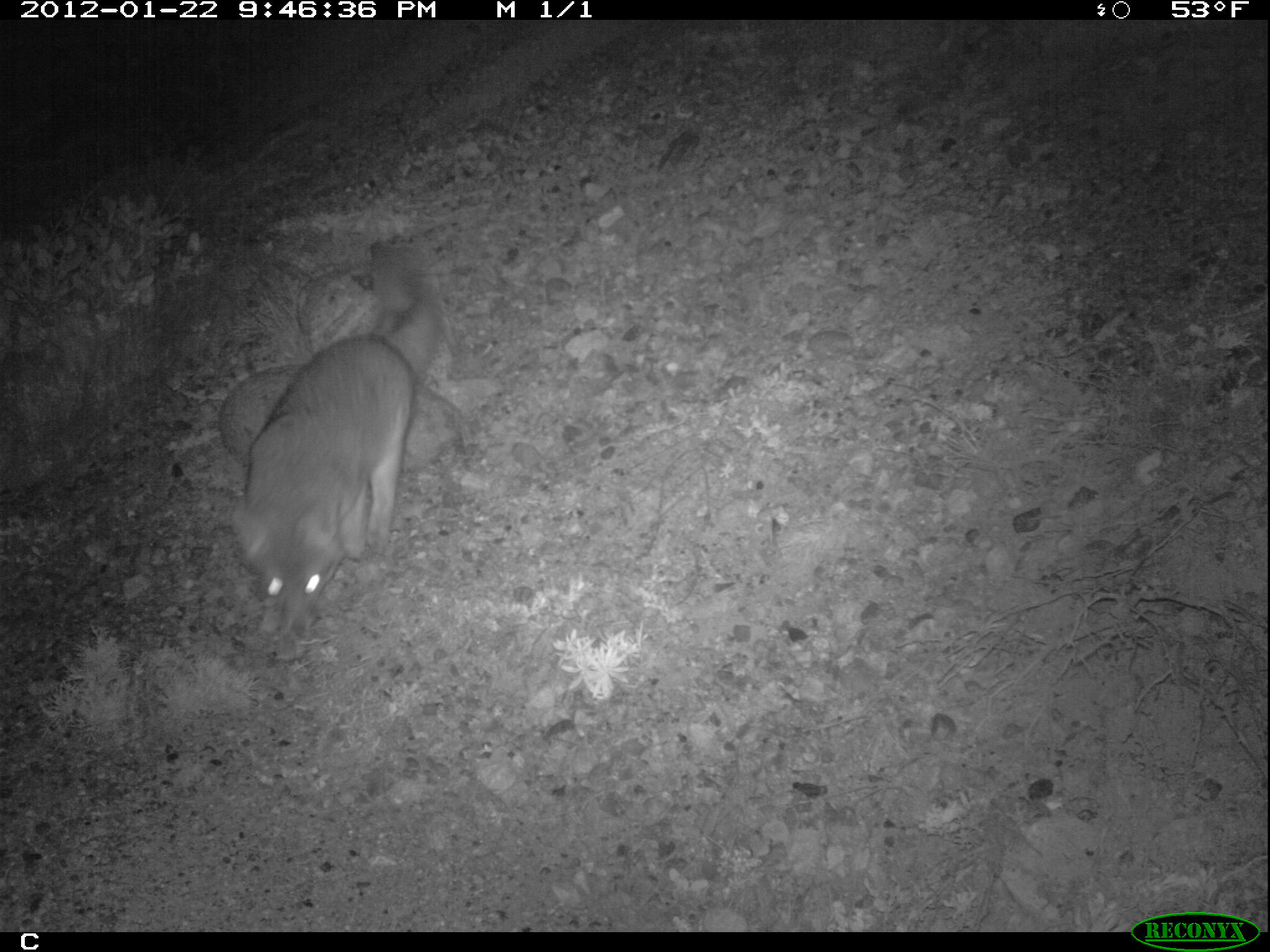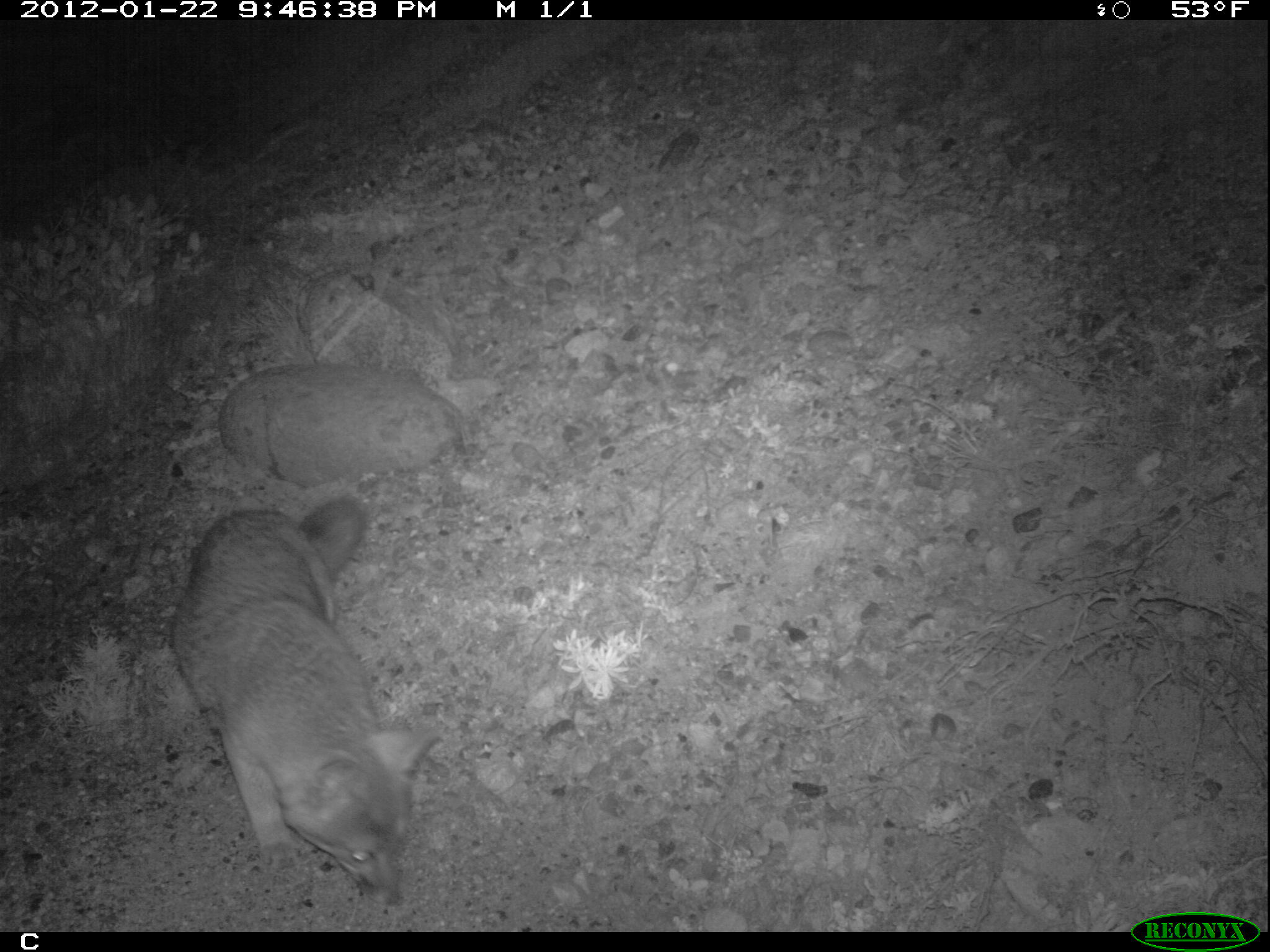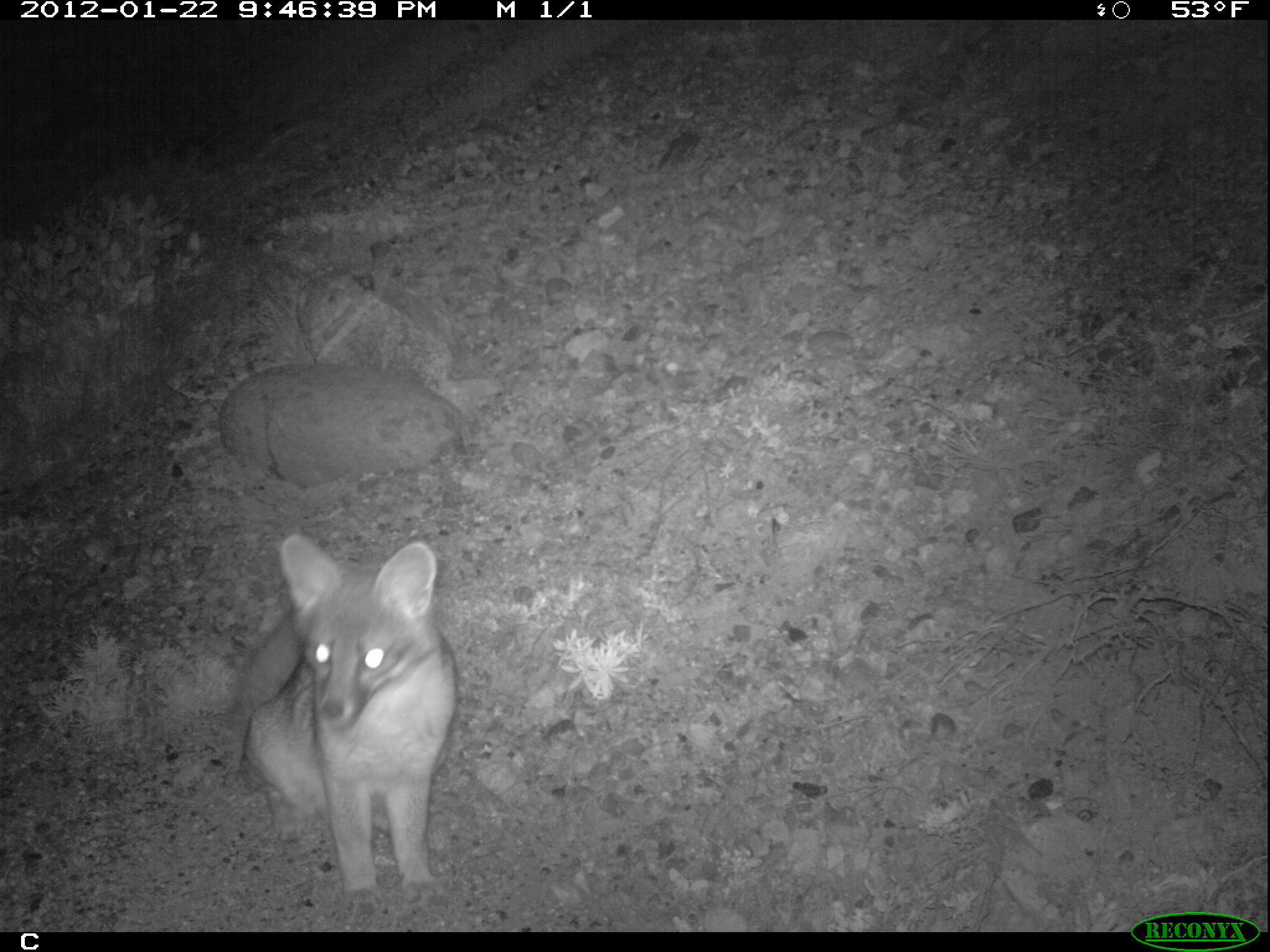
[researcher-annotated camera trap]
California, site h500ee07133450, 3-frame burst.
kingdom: Animalia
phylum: Chordata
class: Mammalia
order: Carnivora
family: Canidae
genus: Urocyon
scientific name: Urocyon littoralis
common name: island fox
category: fox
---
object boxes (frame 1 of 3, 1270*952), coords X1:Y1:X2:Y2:
fox: 228:237:443:645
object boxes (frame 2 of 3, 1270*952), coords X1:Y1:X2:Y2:
fox: 172:493:444:906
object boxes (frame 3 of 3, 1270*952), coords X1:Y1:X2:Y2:
fox: 233:532:458:917